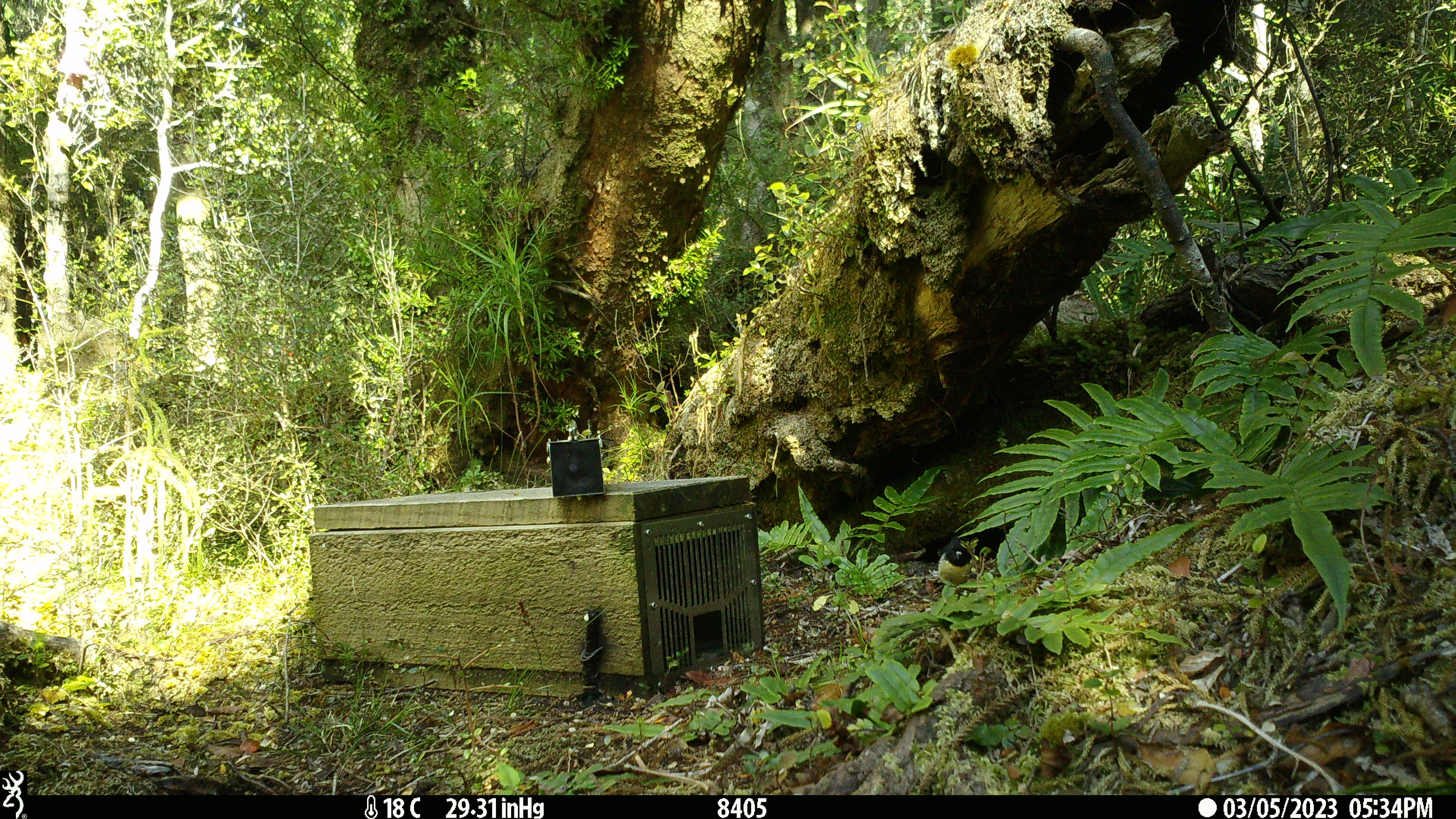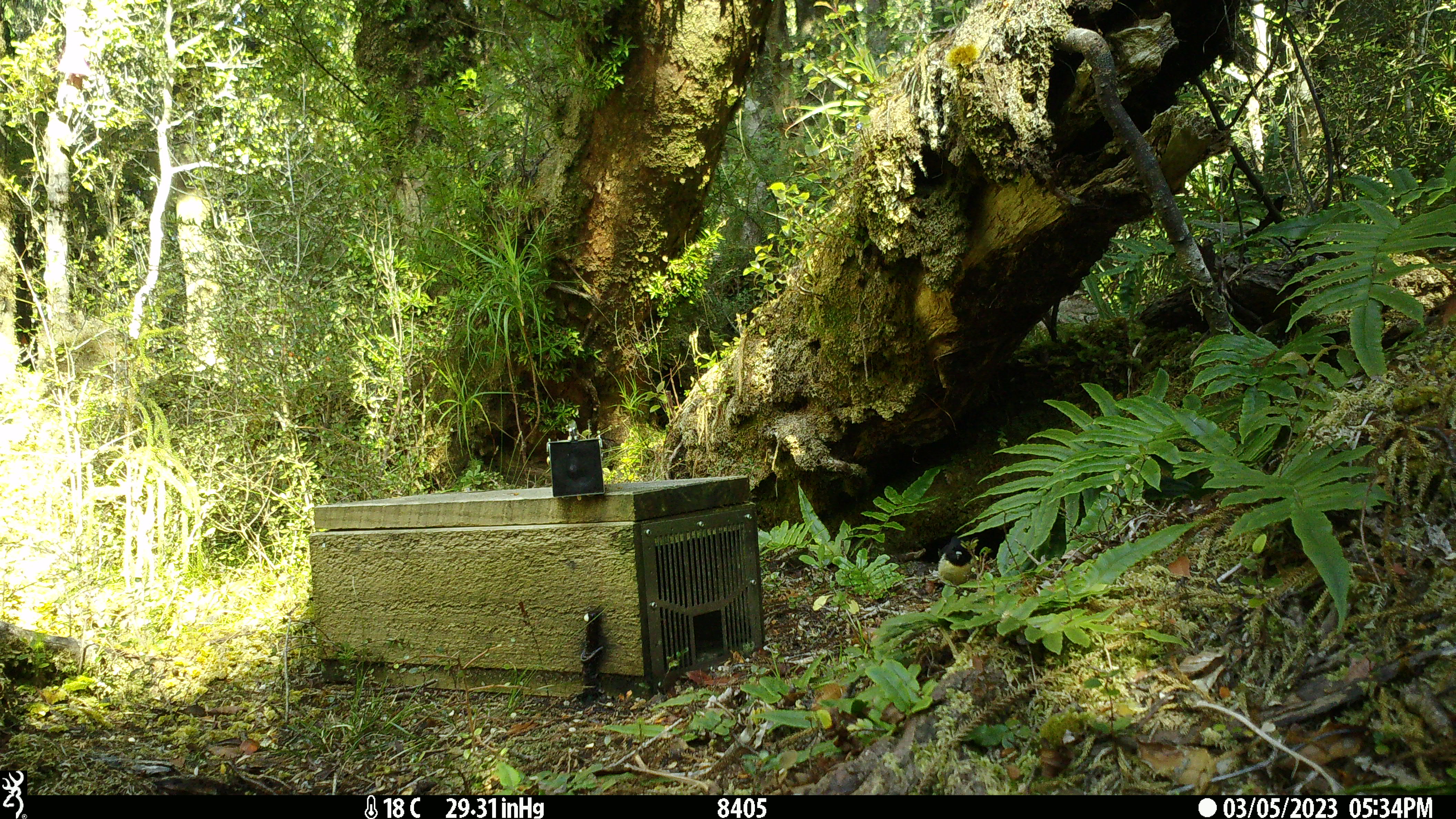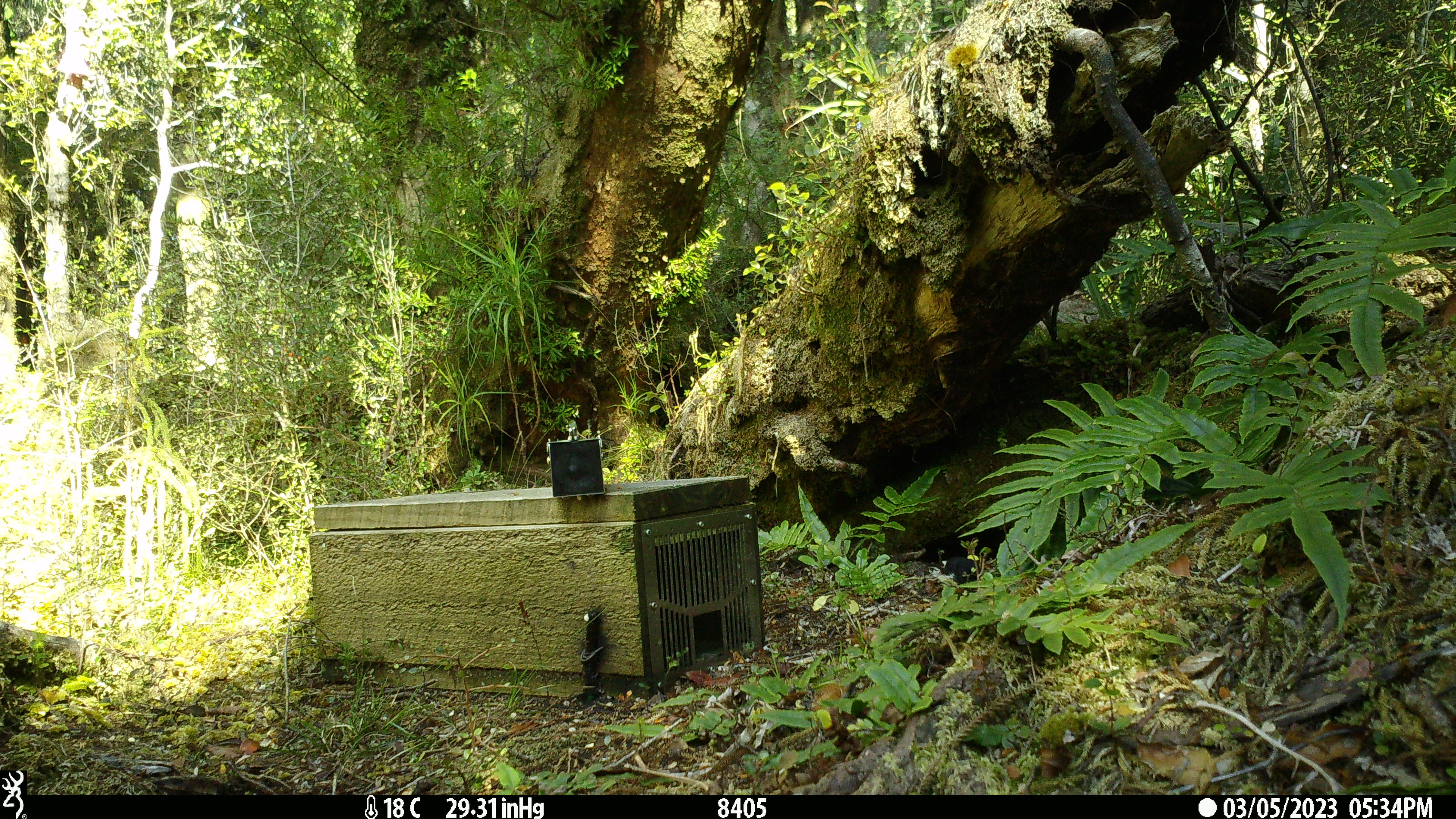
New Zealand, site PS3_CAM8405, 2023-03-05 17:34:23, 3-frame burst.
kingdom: Animalia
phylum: Chordata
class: Aves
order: Passeriformes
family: Petroicidae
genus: Petroica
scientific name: Petroica macrocephala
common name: tomtit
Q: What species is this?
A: Tomtit (Petroica macrocephala).